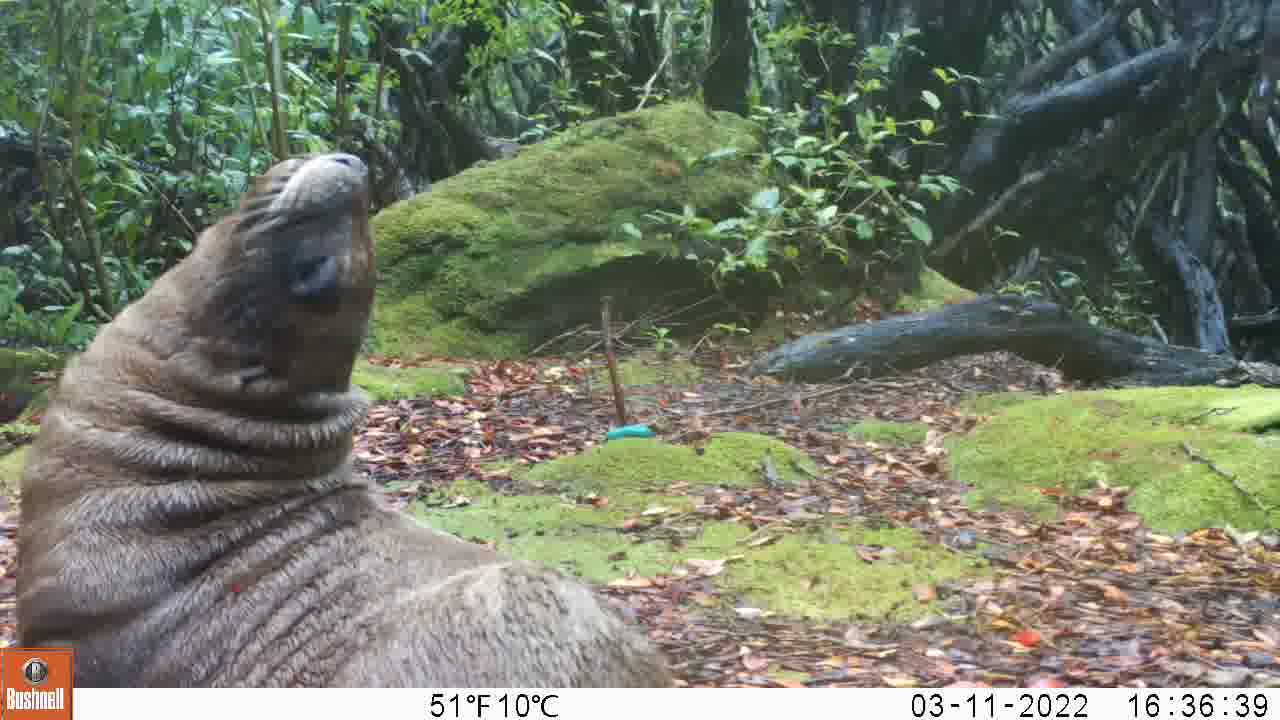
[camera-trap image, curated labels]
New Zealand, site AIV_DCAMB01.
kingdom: Animalia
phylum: Chordata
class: Mammalia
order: Carnivora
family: Otariidae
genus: Phocarctos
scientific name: Phocarctos hookeri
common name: new zealand sea lion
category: sealion